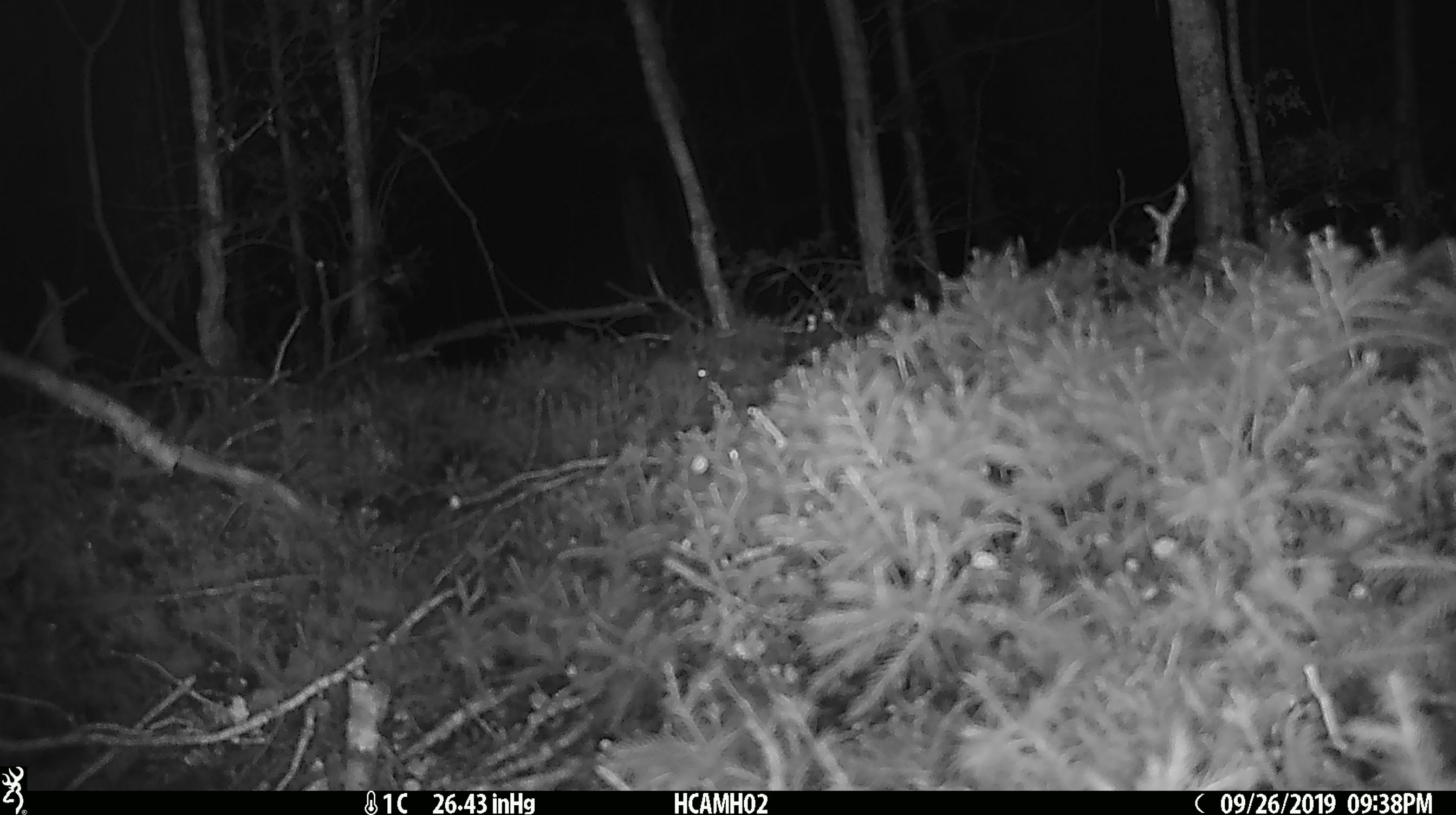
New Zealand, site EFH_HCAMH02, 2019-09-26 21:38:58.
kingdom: Animalia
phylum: Chordata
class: Mammalia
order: Rodentia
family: Muridae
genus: Mus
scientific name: Mus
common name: mouse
Mouse (Mus).